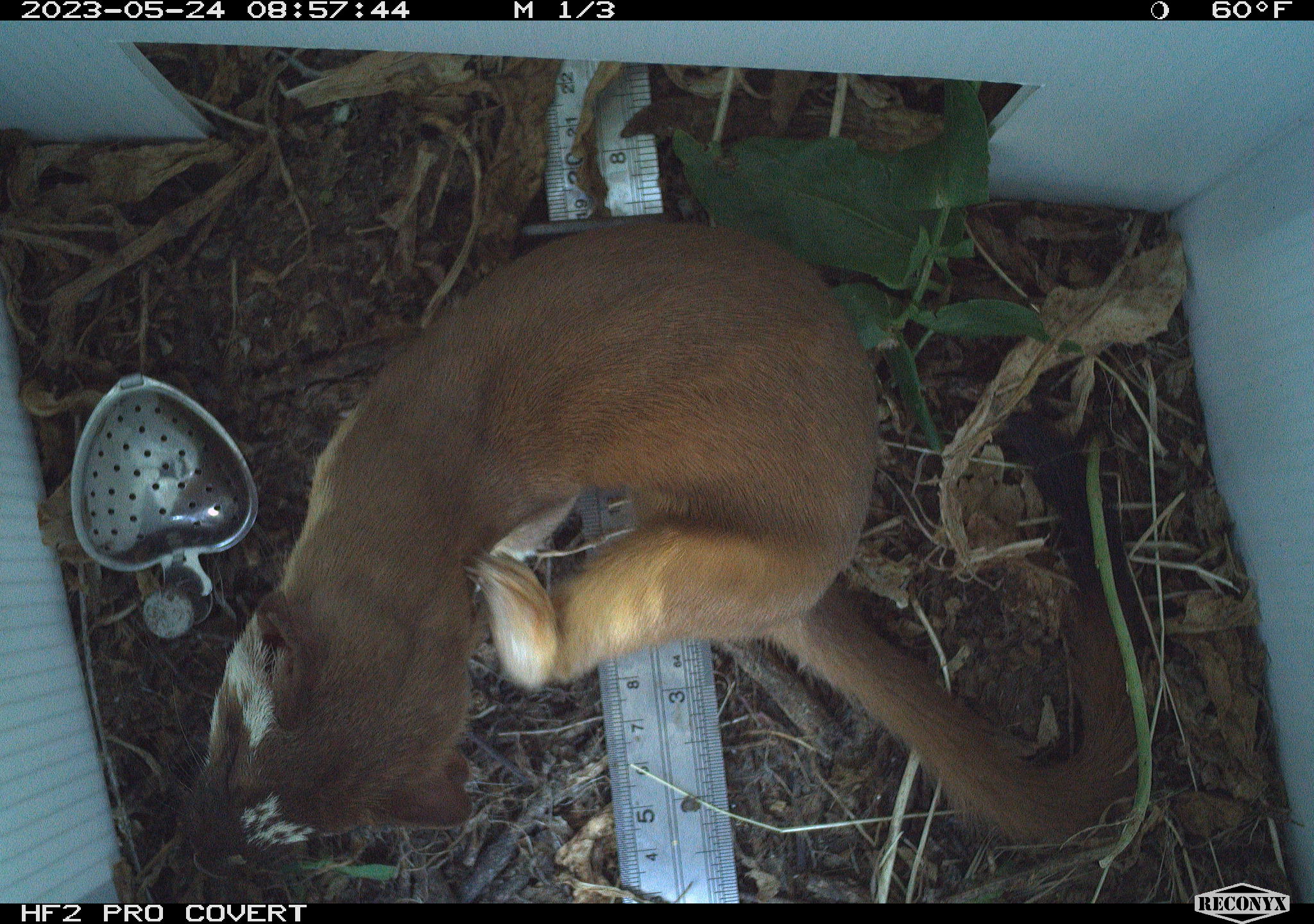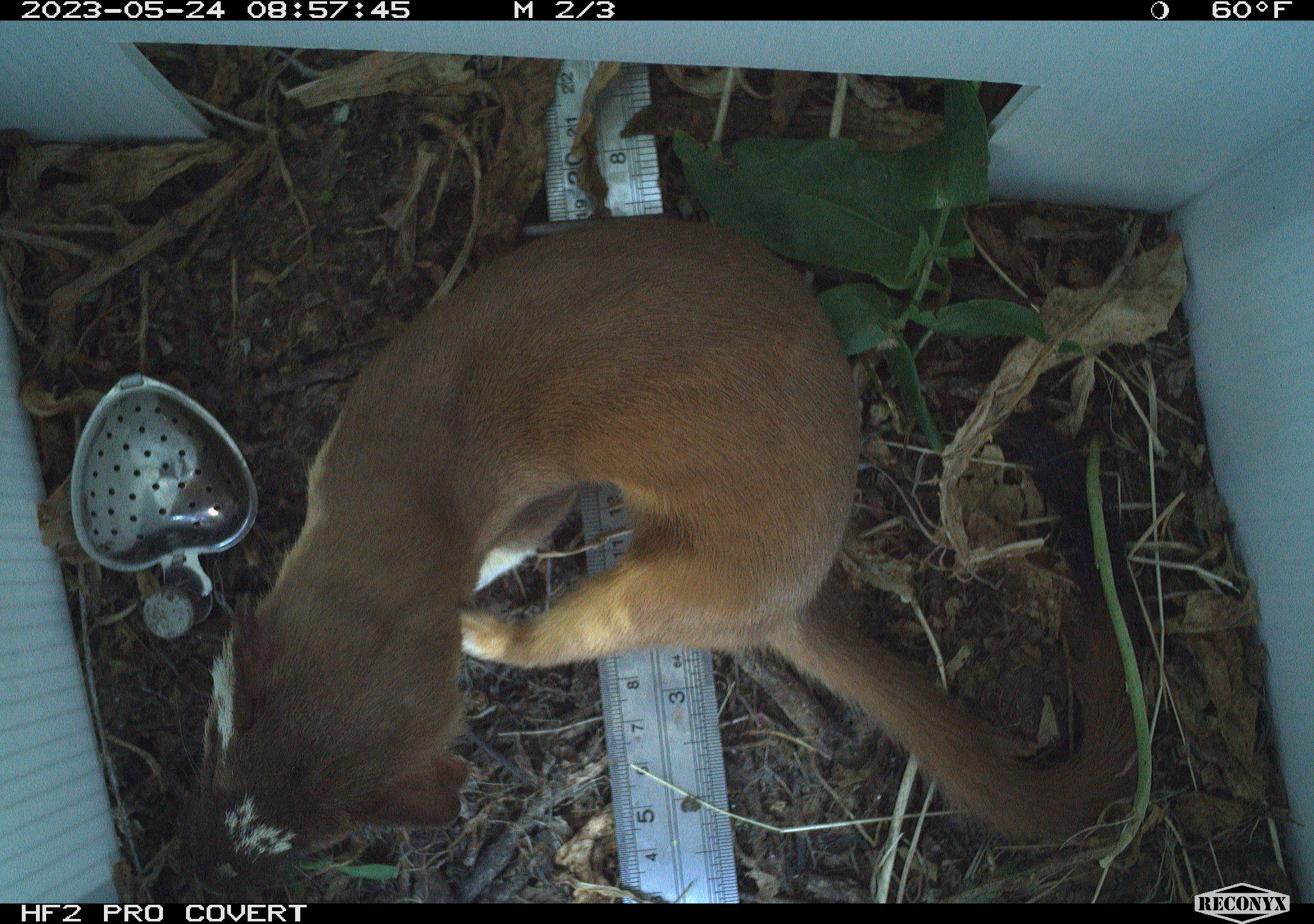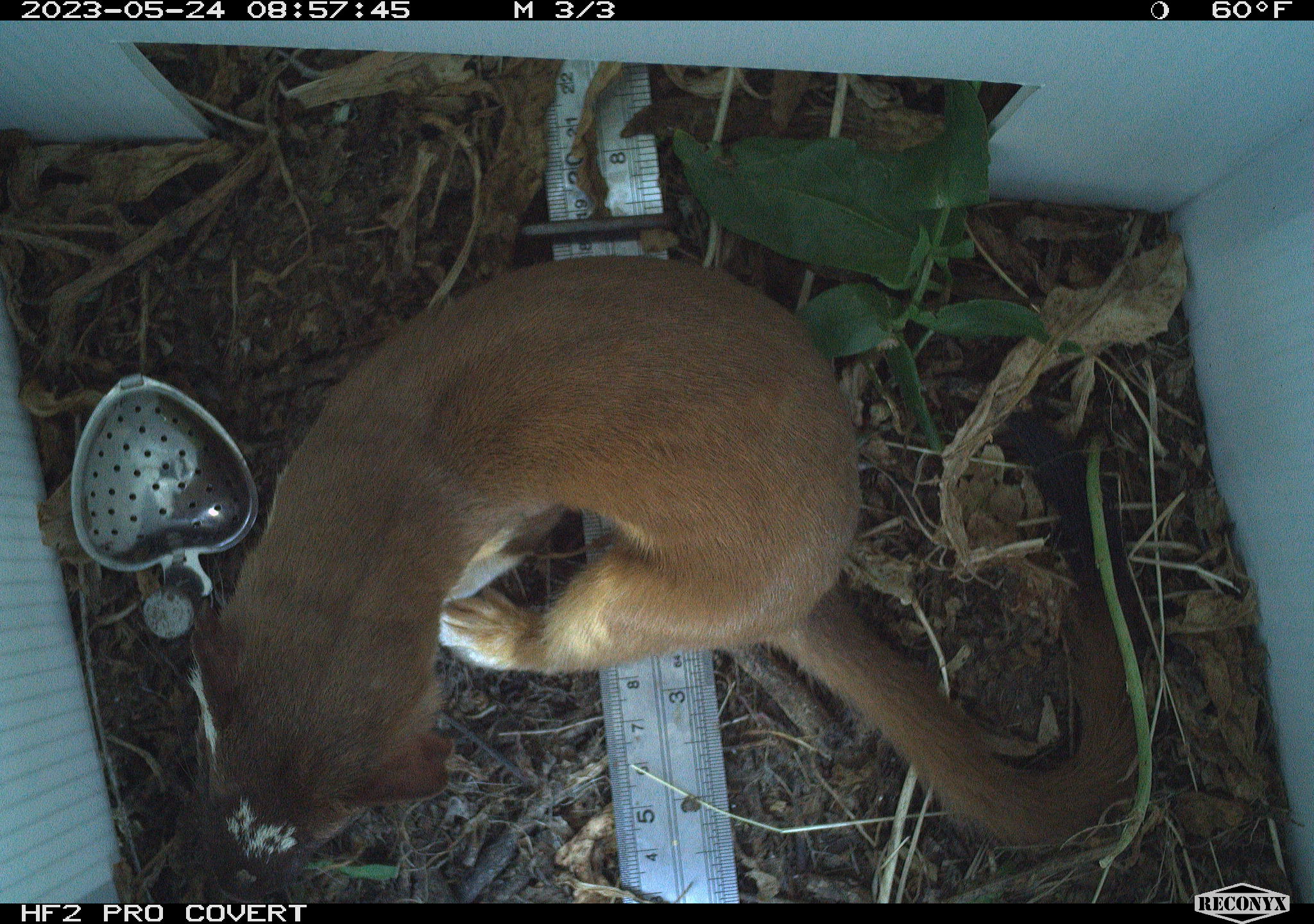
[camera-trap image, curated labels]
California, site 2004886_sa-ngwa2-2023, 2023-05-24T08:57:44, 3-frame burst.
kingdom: Animalia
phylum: Chordata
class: Mammalia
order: Carnivora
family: Mustelidae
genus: Neogale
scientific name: Neogale frenata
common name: long-tailed weasel